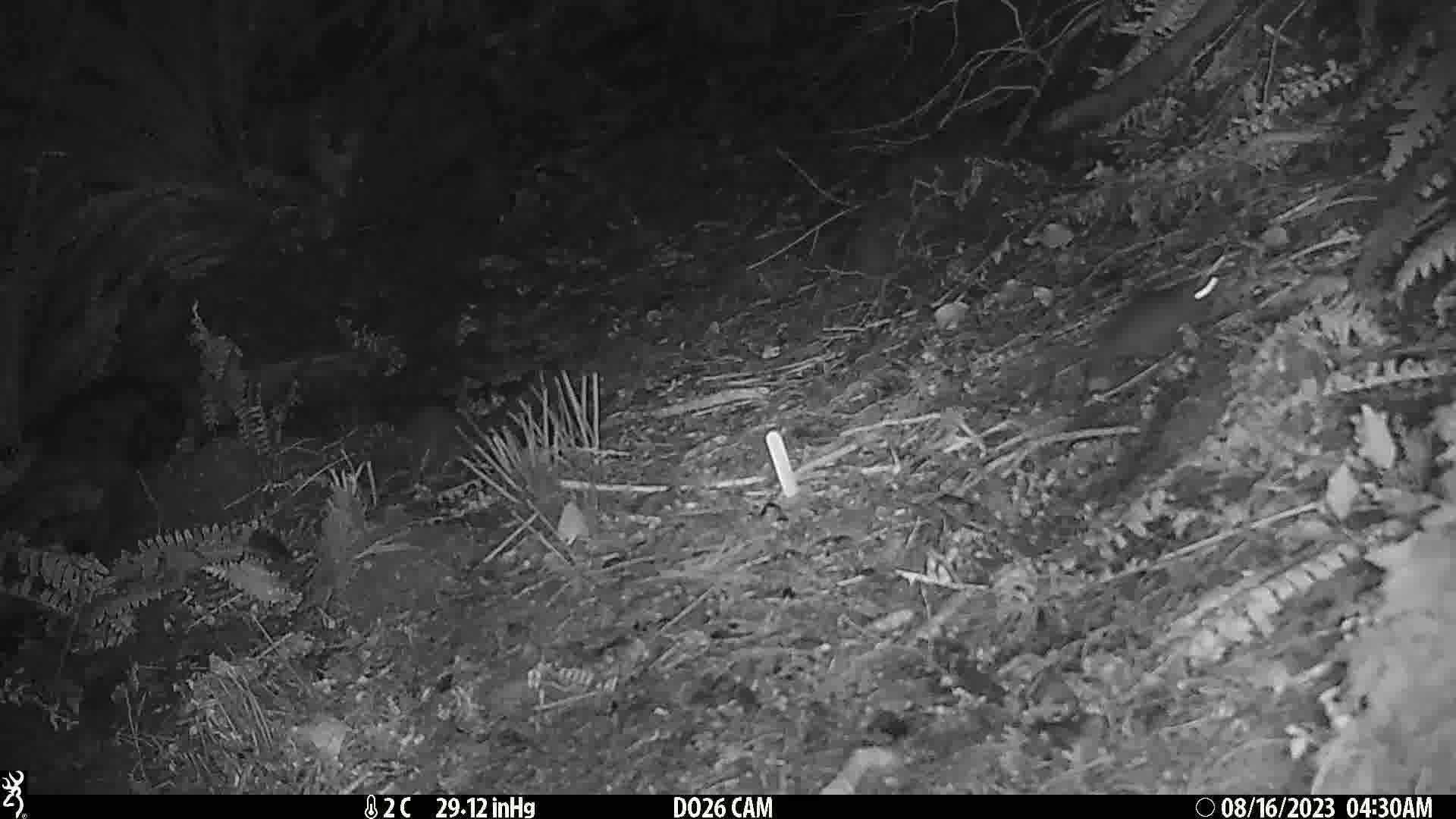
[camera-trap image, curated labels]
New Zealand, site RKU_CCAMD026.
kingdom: Animalia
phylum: Chordata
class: Mammalia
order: Rodentia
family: Muridae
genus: Rattus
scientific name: Rattus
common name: rat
Rat (Rattus).